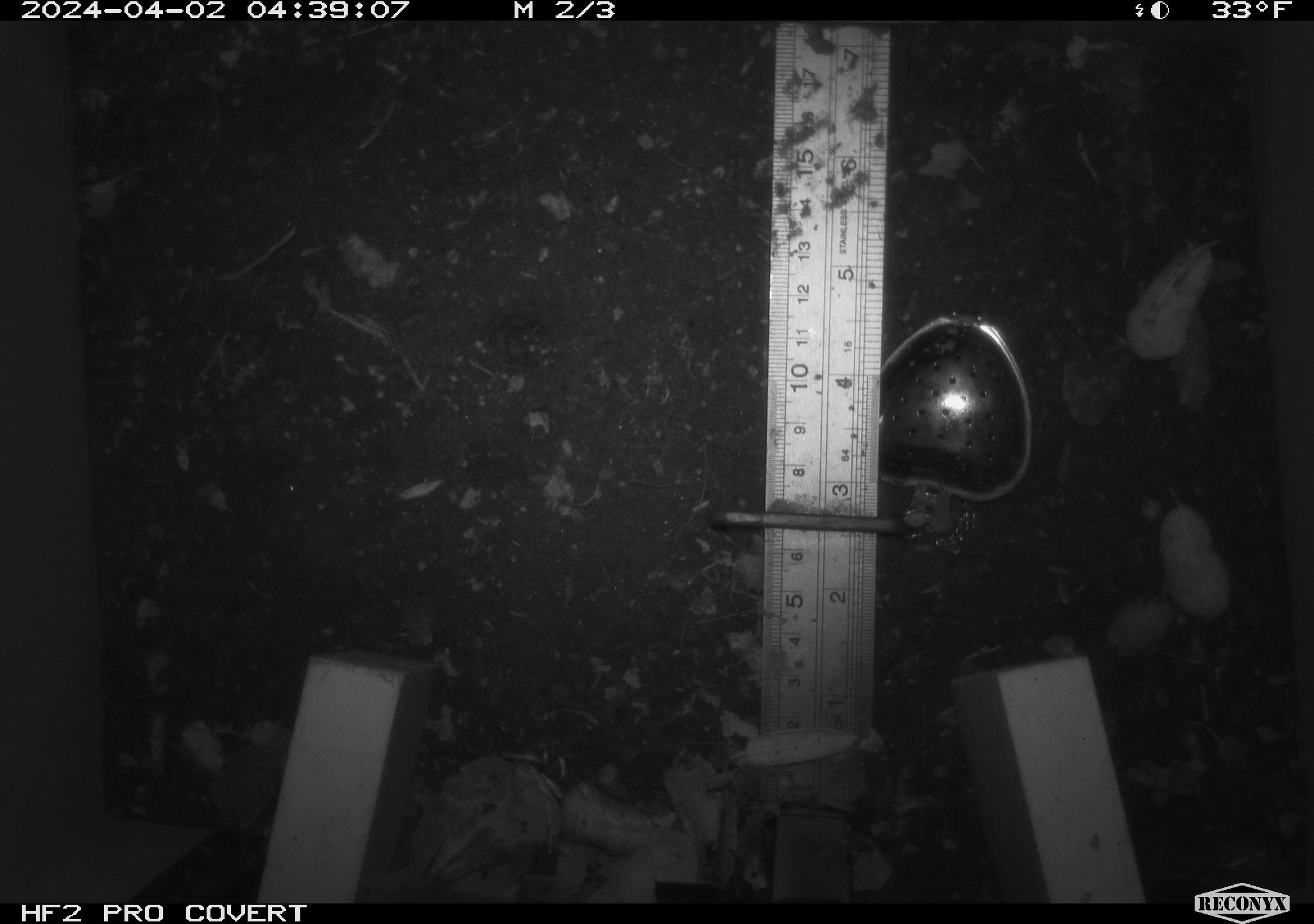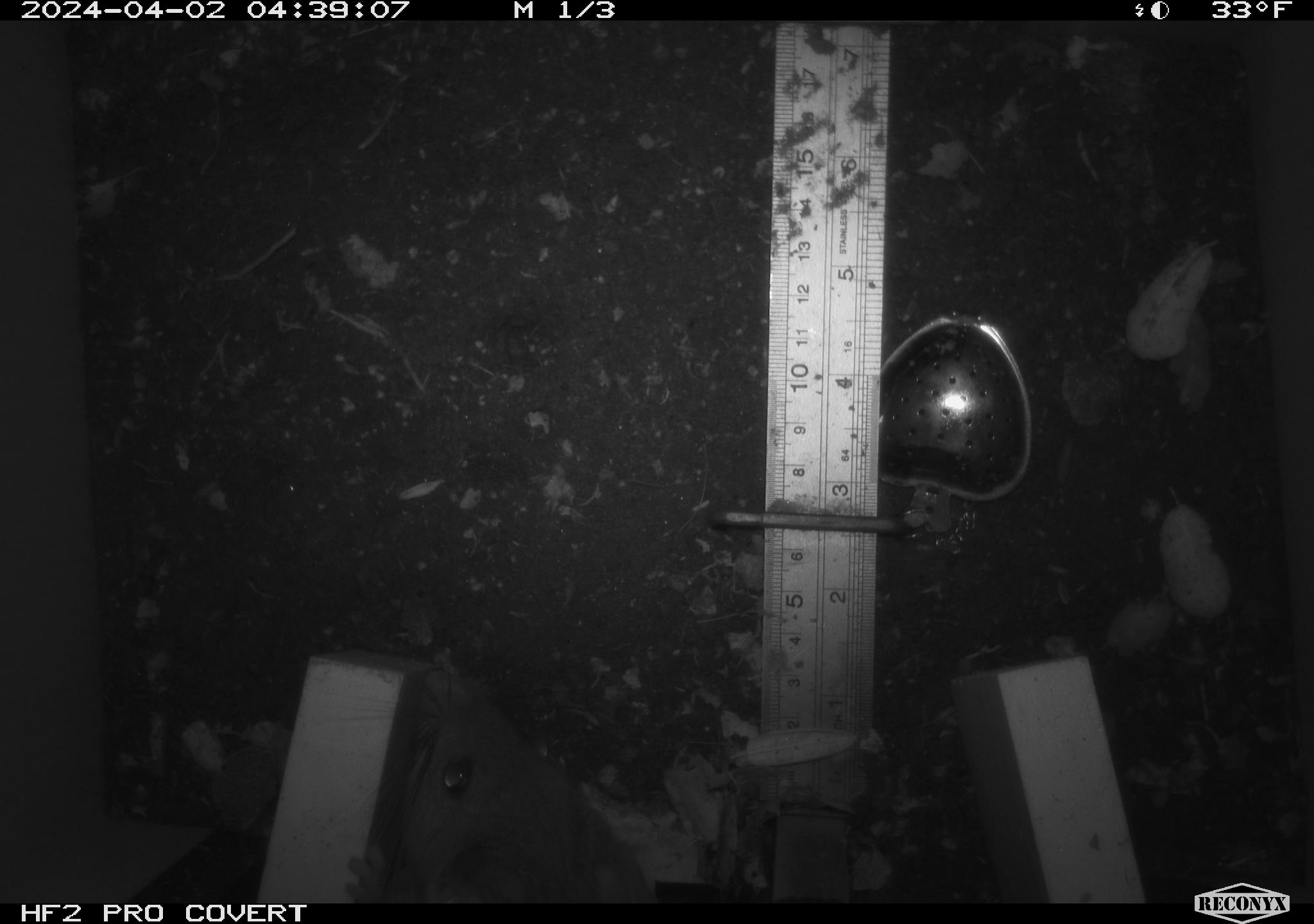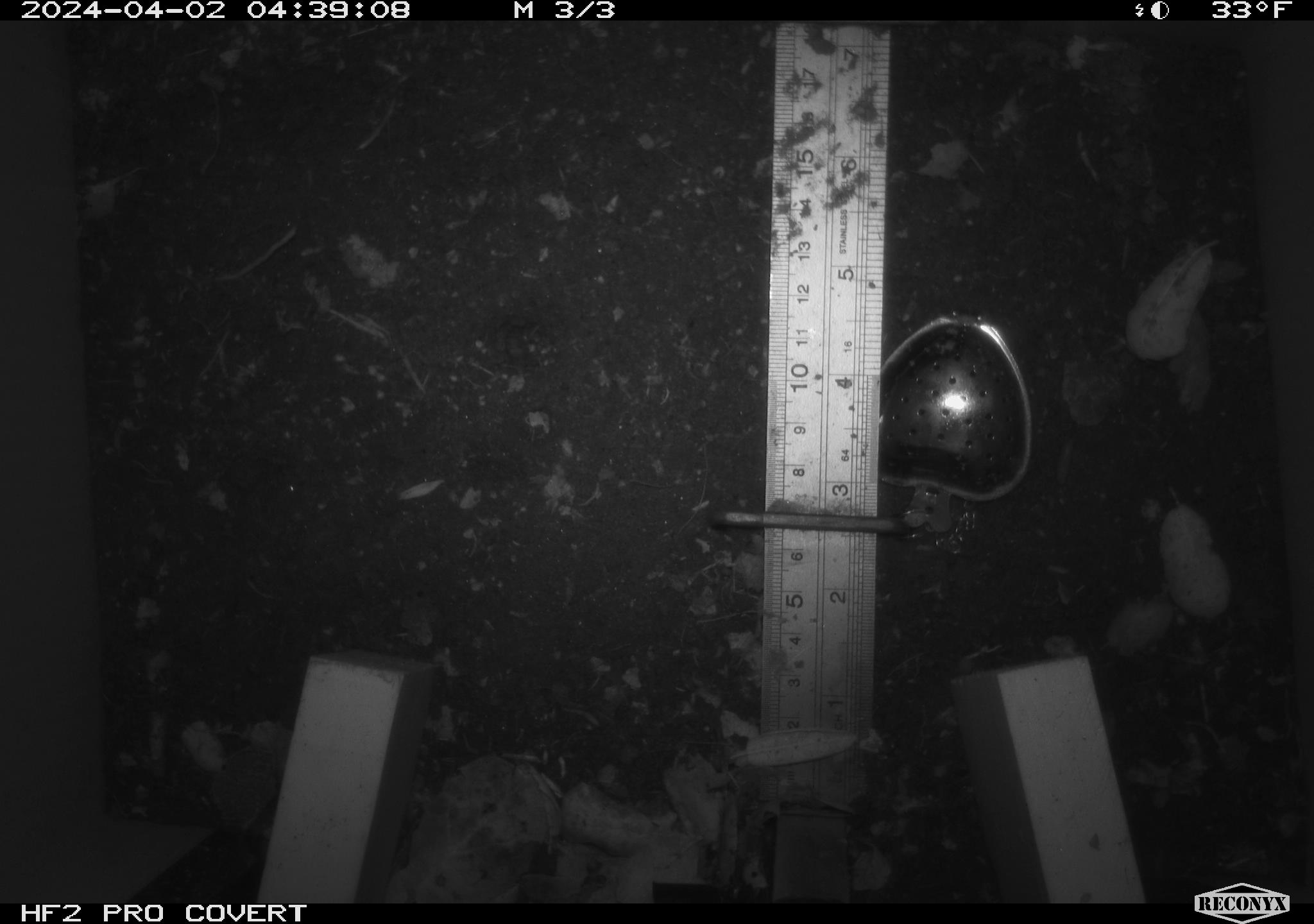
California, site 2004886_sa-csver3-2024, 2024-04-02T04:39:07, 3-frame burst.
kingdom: Animalia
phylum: Chordata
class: Mammalia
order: Rodentia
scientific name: Rodentia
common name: rodent